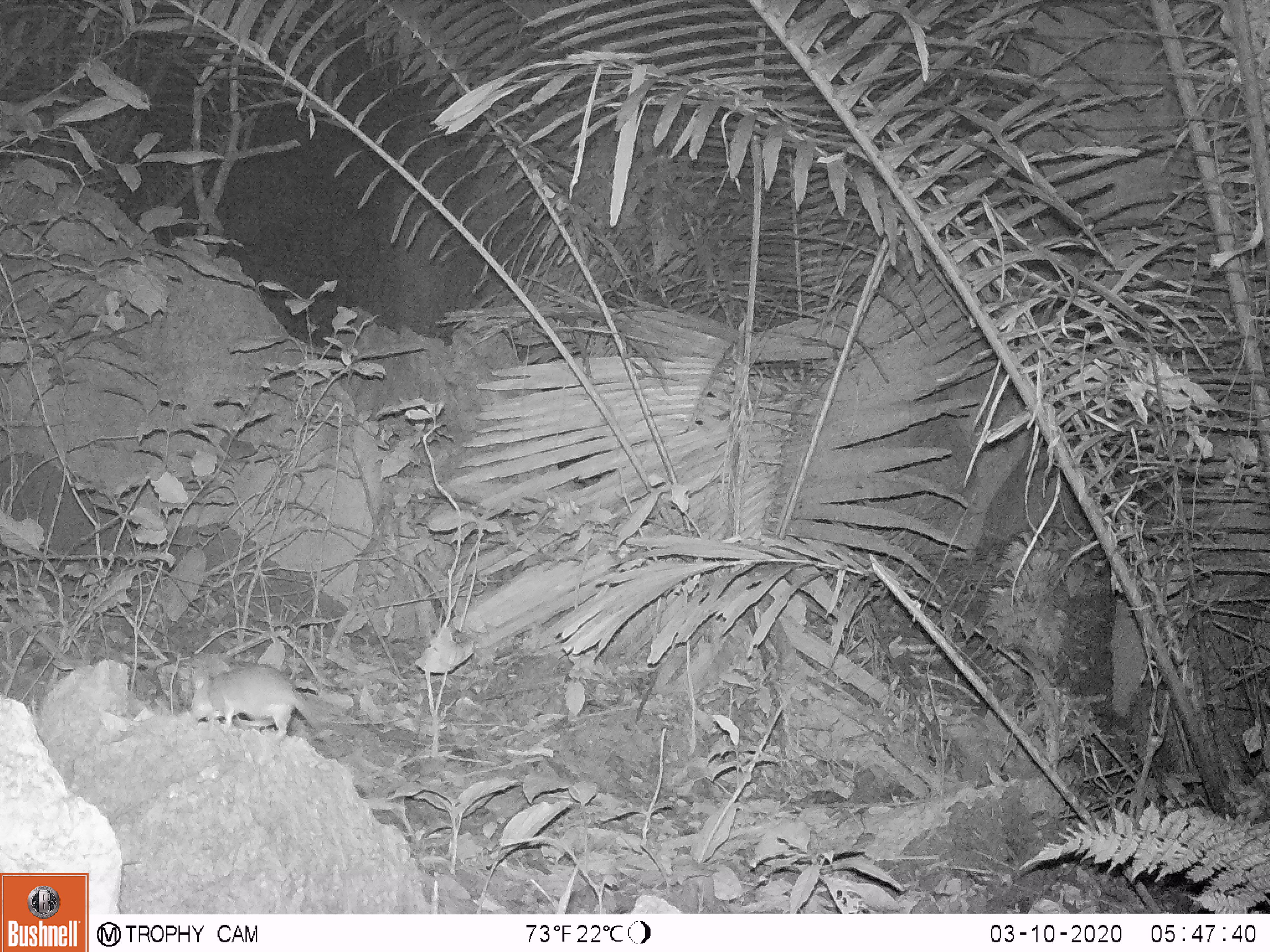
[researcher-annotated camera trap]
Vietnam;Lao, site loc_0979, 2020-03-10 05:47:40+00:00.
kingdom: Animalia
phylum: Chordata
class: Mammalia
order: Rodentia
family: Muridae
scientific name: Muridae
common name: old-world mice and rats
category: unidentified murid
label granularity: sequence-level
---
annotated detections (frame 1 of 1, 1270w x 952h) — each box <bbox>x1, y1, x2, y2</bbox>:
unidentified murid: <bbox>186, 663, 338, 744</bbox>